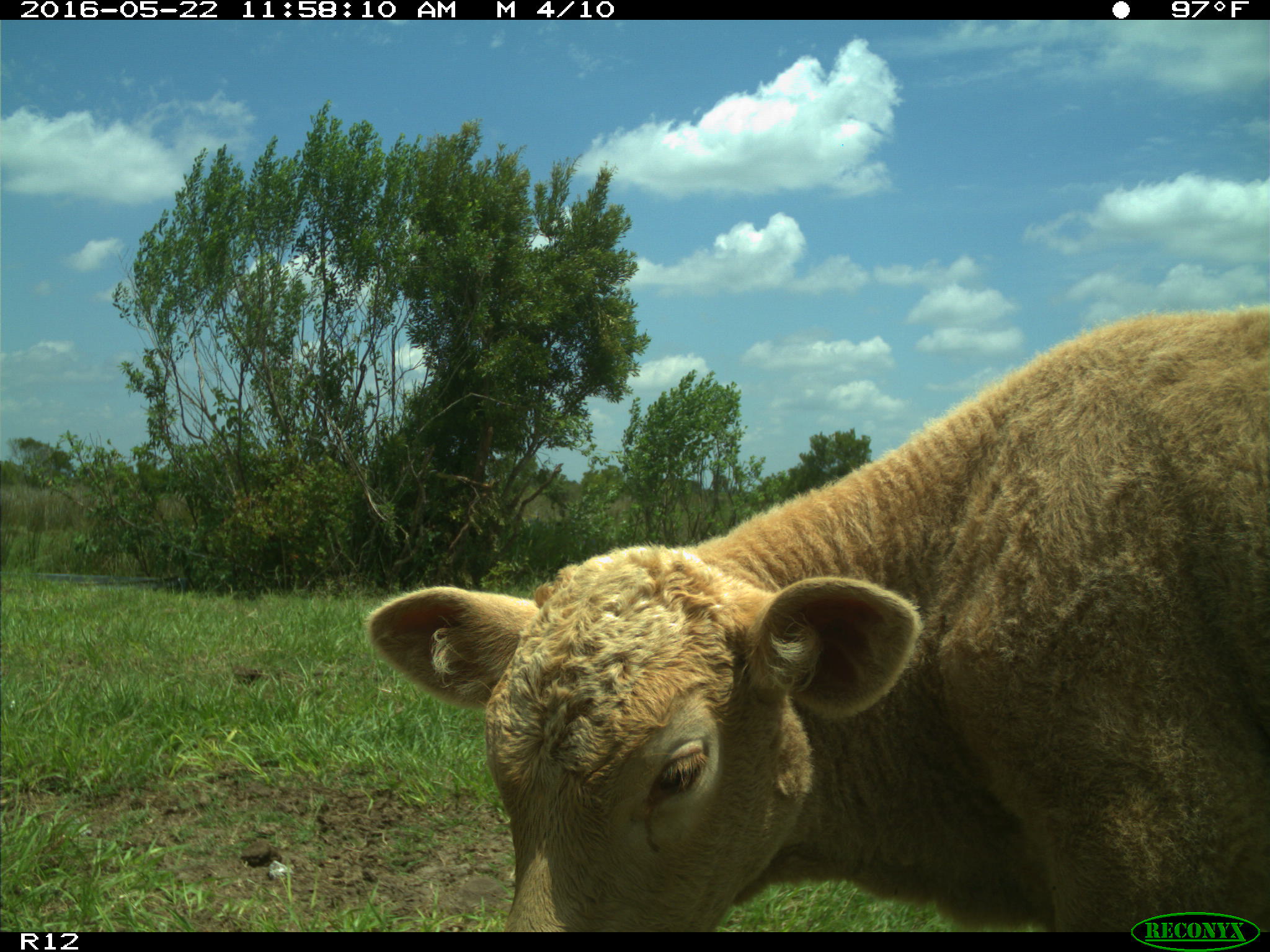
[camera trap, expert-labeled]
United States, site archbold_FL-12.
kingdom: Animalia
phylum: Chordata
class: Mammalia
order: Artiodactyla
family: Bovidae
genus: Bos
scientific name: Bos taurus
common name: domestic cow